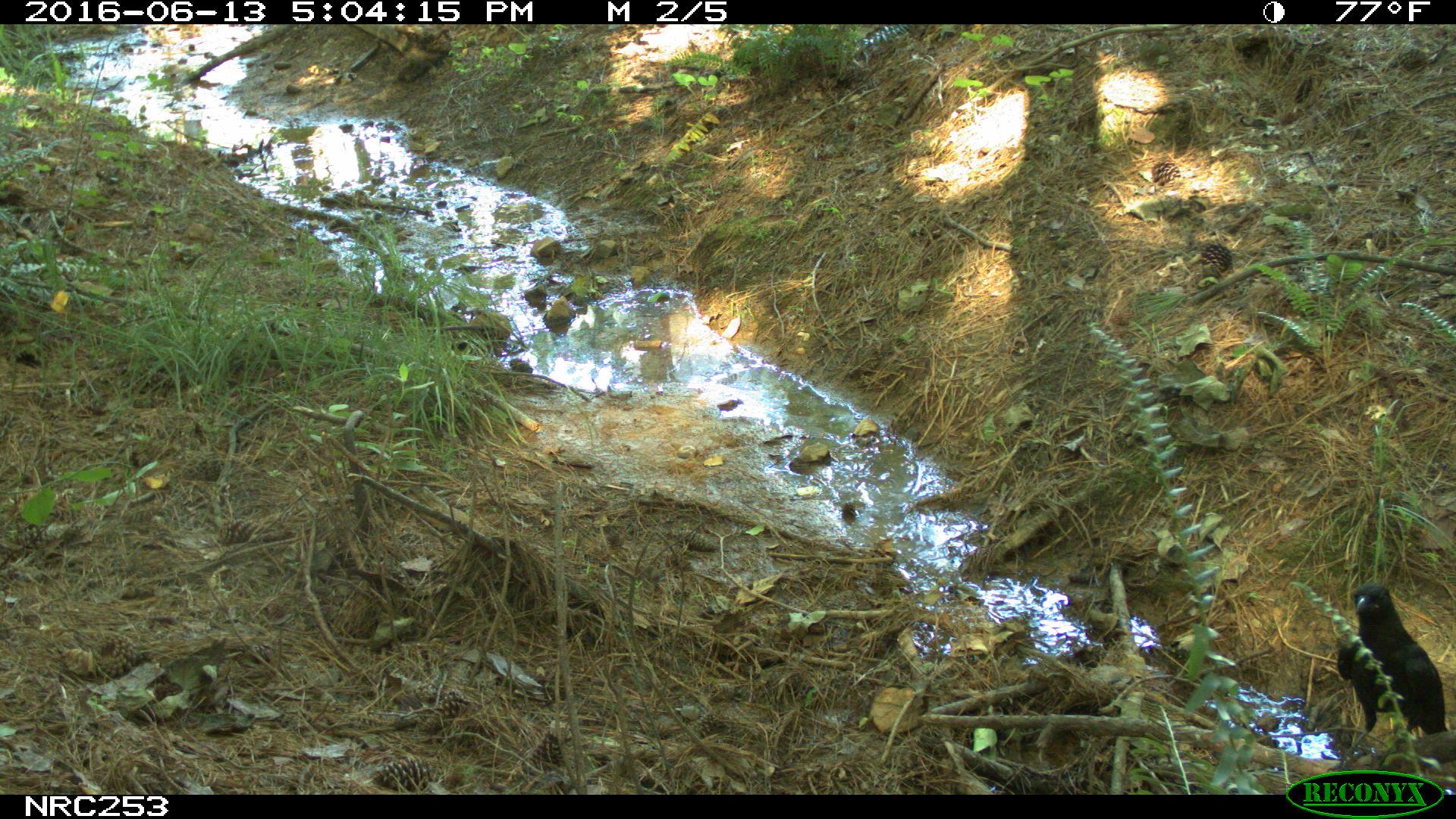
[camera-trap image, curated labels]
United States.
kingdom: Animalia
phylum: Chordata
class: Aves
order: Passeriformes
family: Corvidae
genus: Corvus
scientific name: Corvus brachyrhynchos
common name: american crow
American Crow (Corvus brachyrhynchos).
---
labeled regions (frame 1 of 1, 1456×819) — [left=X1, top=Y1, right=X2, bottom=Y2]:
American Crow: [left=1304, top=558, right=1446, bottom=747]